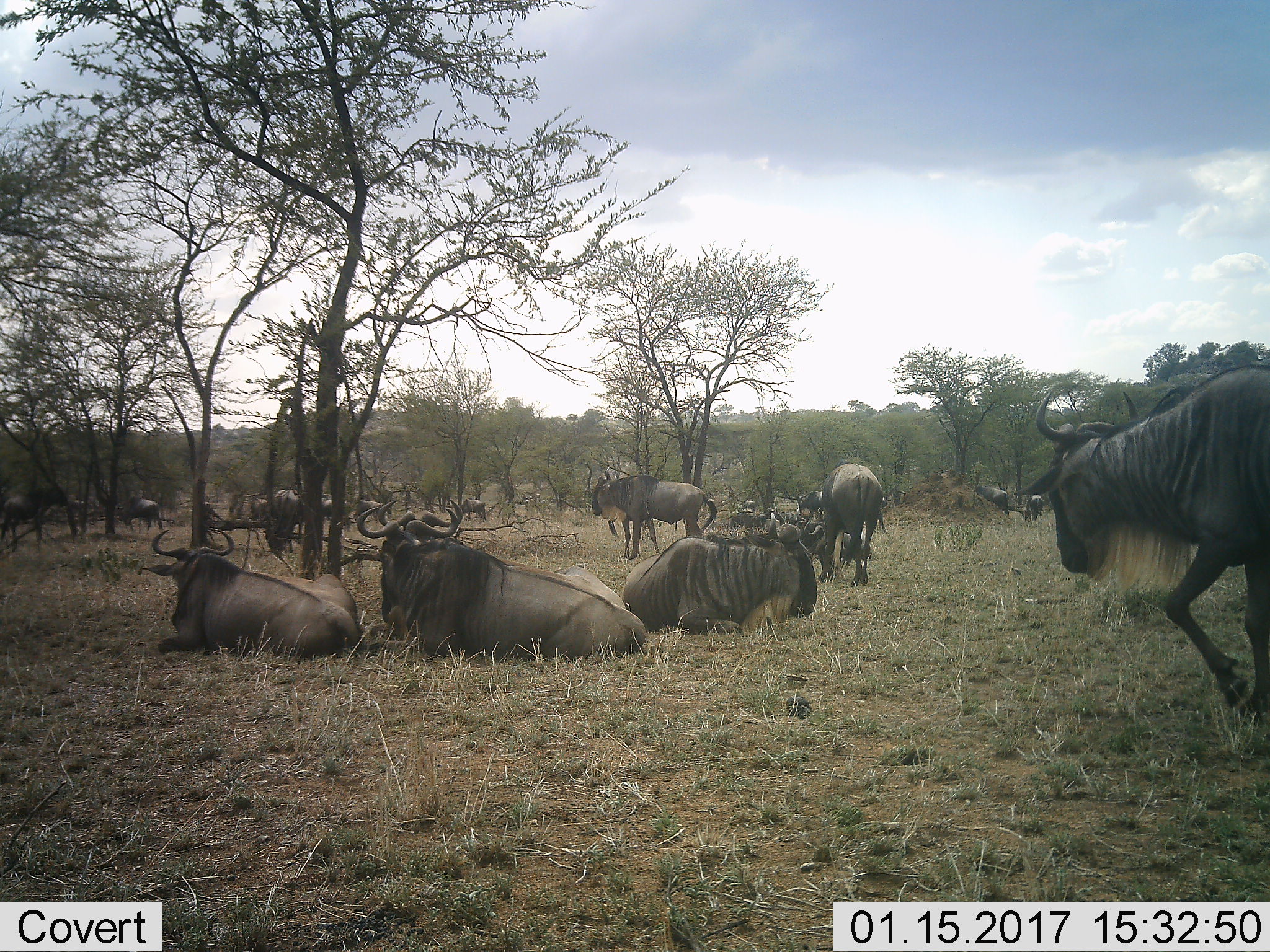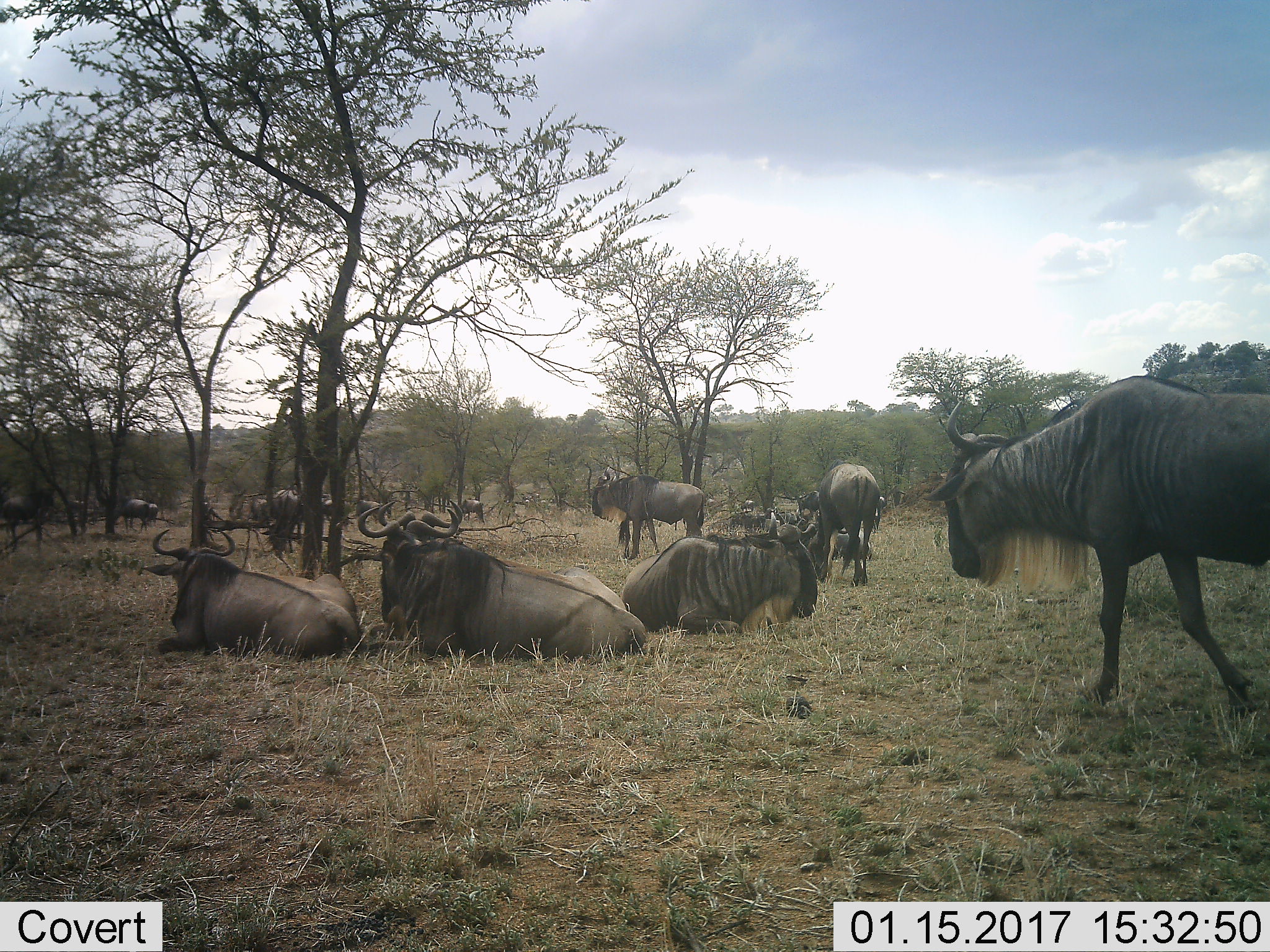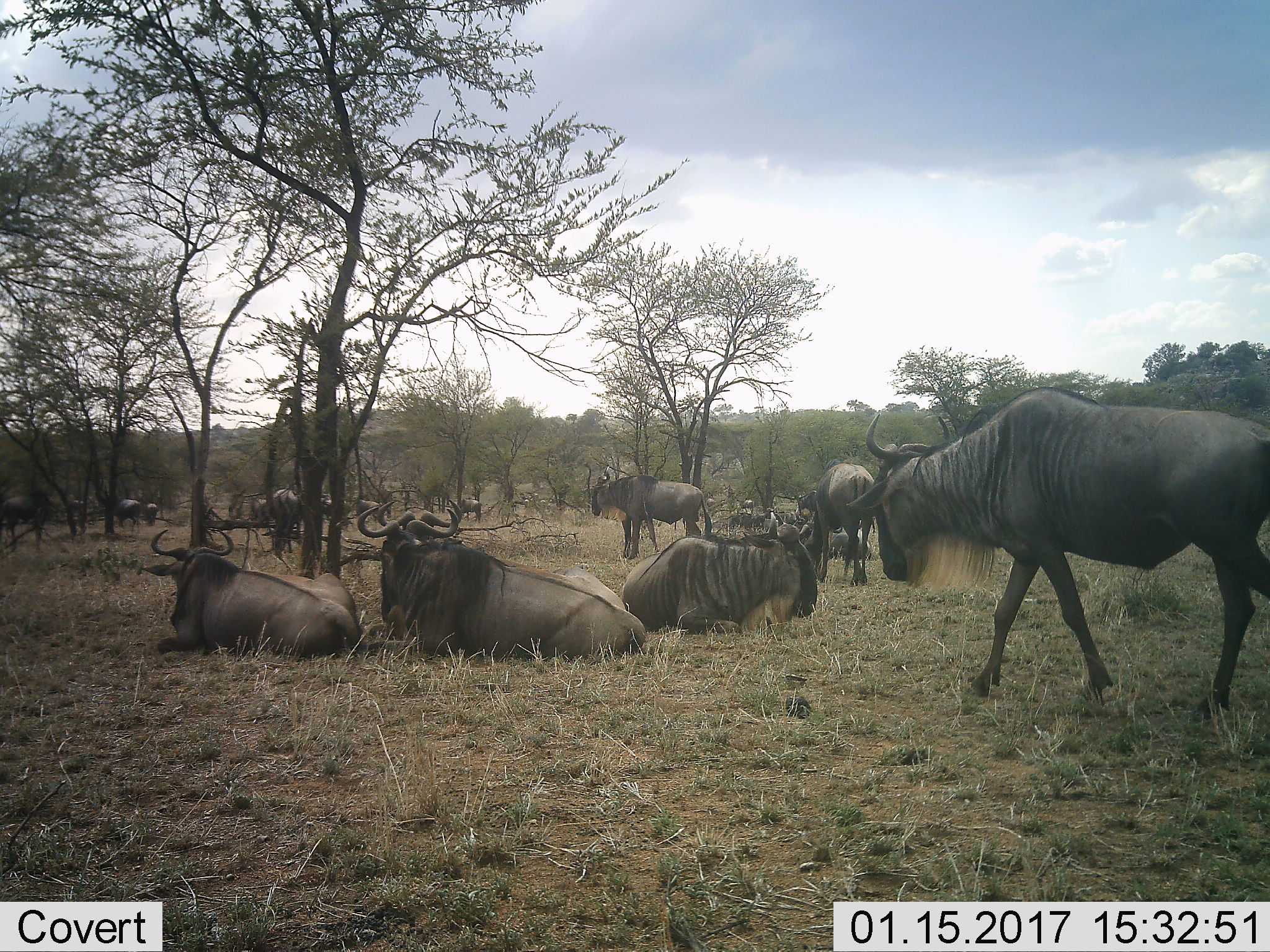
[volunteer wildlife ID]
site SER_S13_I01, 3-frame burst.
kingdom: Animalia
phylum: Chordata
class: Mammalia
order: Artiodactyla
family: Bovidae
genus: Connochaetes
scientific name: Connochaetes taurinus taurinus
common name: blue wildebeest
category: wildebeestblue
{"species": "wildebeestblue (blue wildebeest) (Connochaetes taurinus taurinus)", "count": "11-50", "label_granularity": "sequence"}